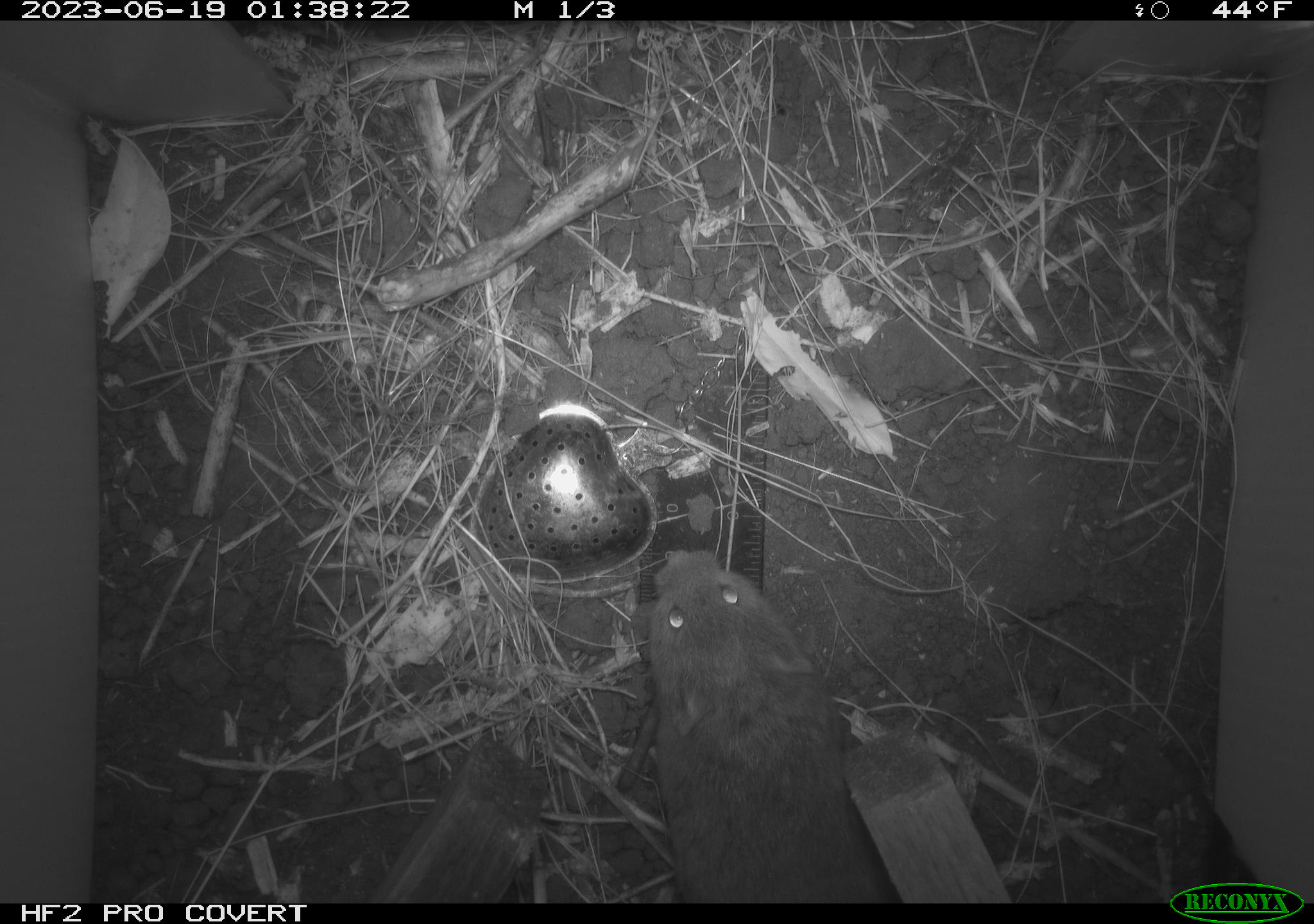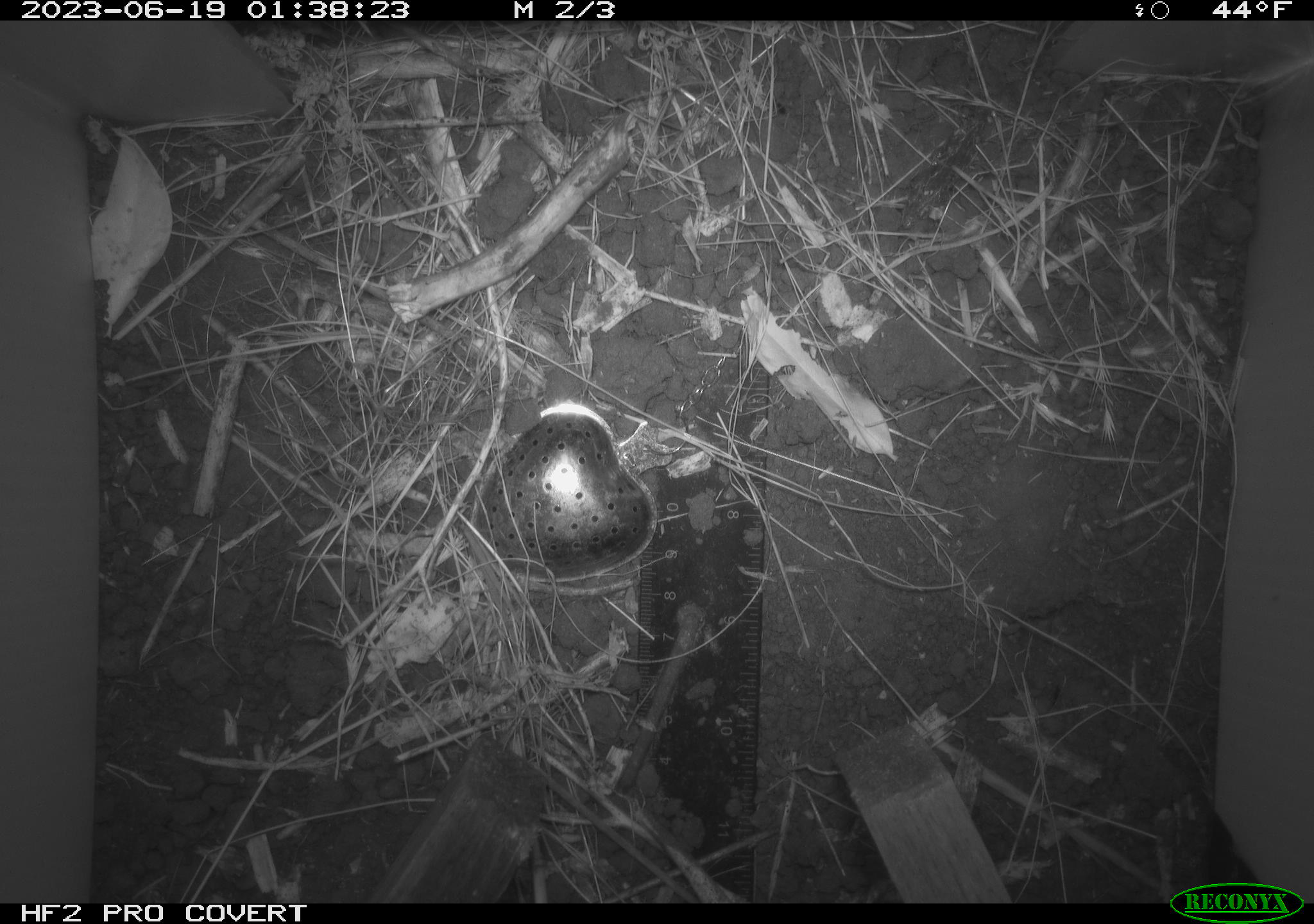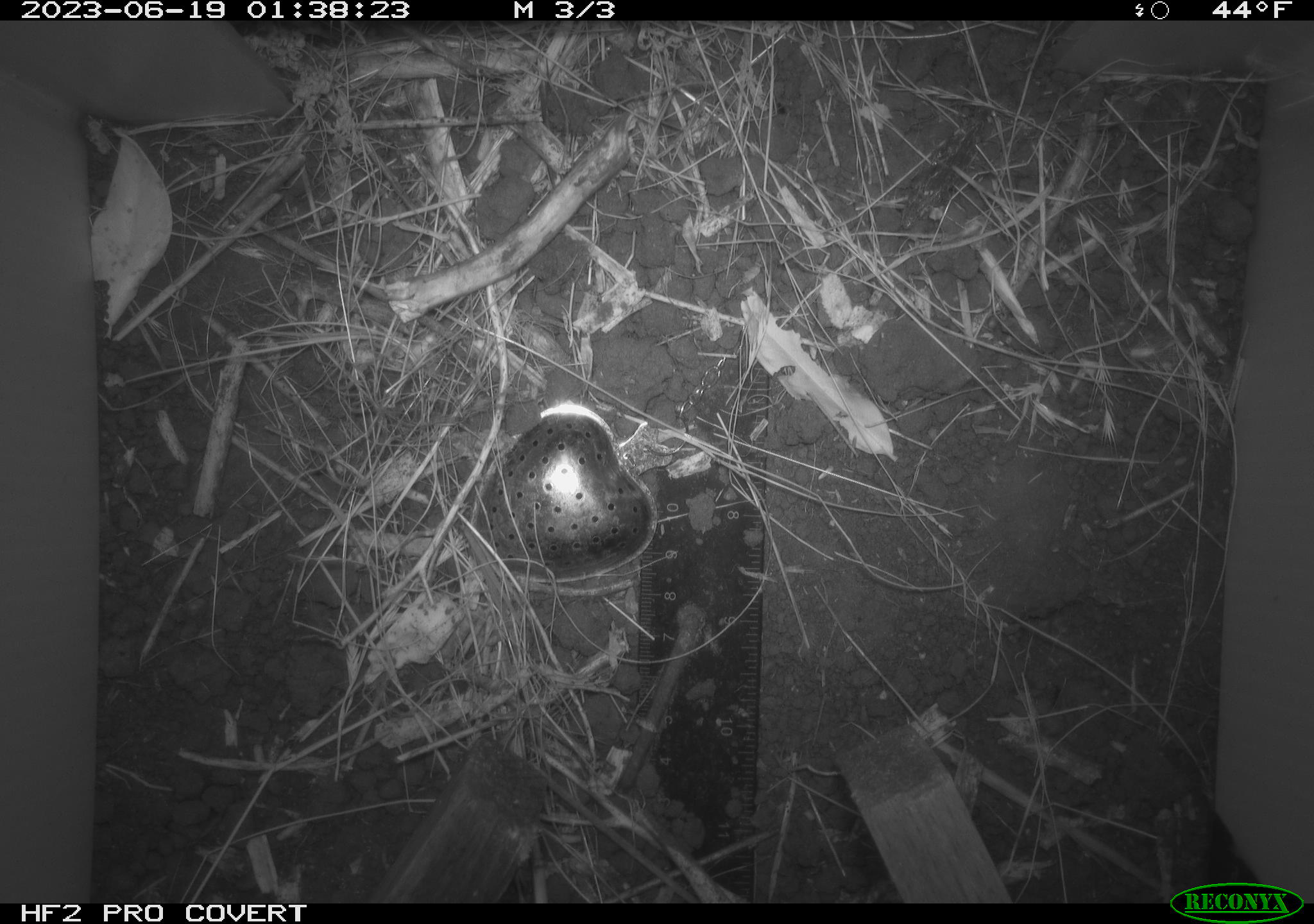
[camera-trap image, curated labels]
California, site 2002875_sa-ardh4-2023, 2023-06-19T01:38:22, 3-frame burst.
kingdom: Animalia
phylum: Chordata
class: Mammalia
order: Rodentia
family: Cricetidae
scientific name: Arvicolinae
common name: voles, lemmings, and muskrats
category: arvicolinae subfamily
Arvicolinae subfamily (voles, lemmings, and muskrats) (Arvicolinae).